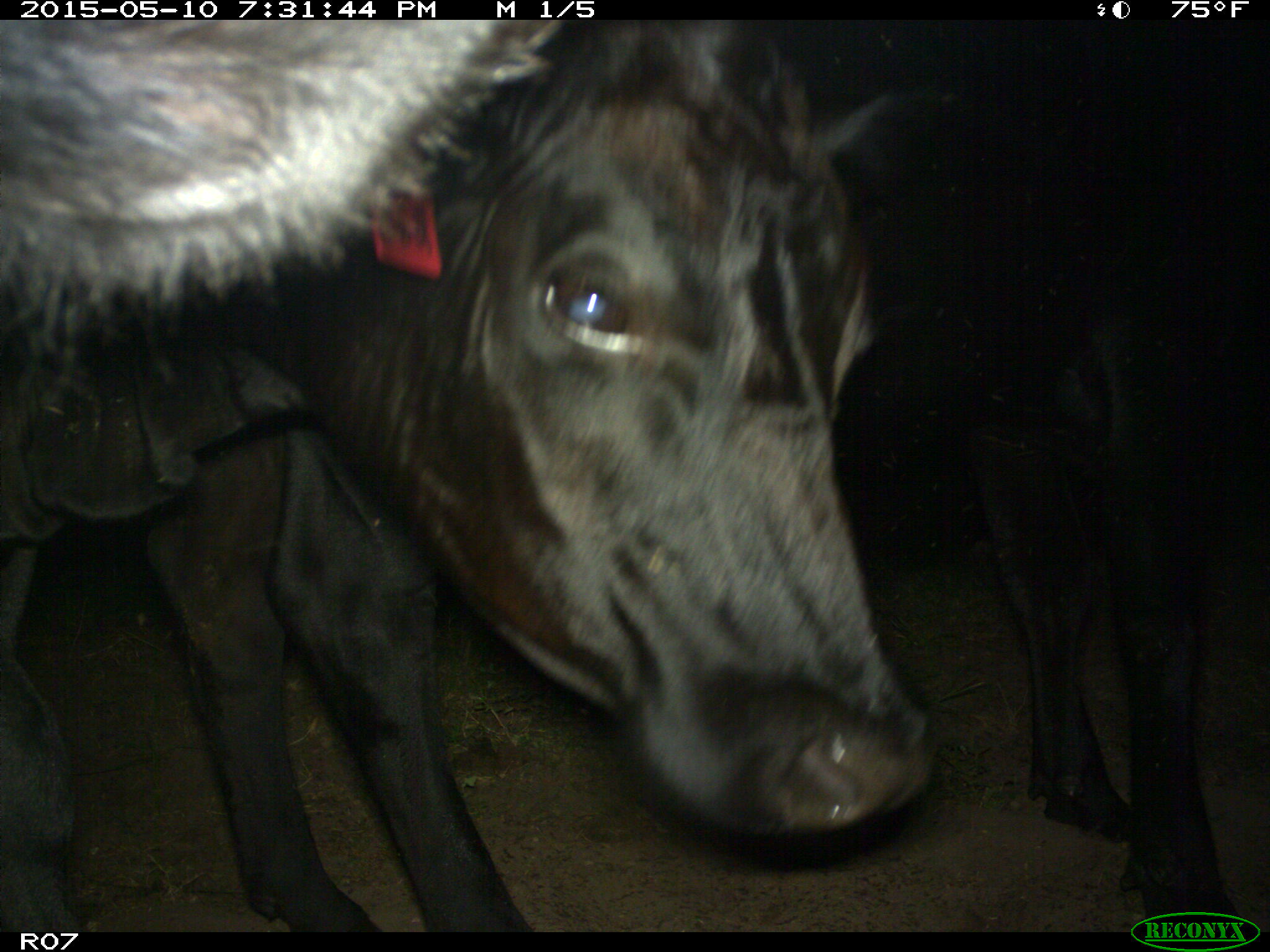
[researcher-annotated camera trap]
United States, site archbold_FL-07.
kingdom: Animalia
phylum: Chordata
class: Mammalia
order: Artiodactyla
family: Bovidae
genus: Bos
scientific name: Bos taurus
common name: domestic cow